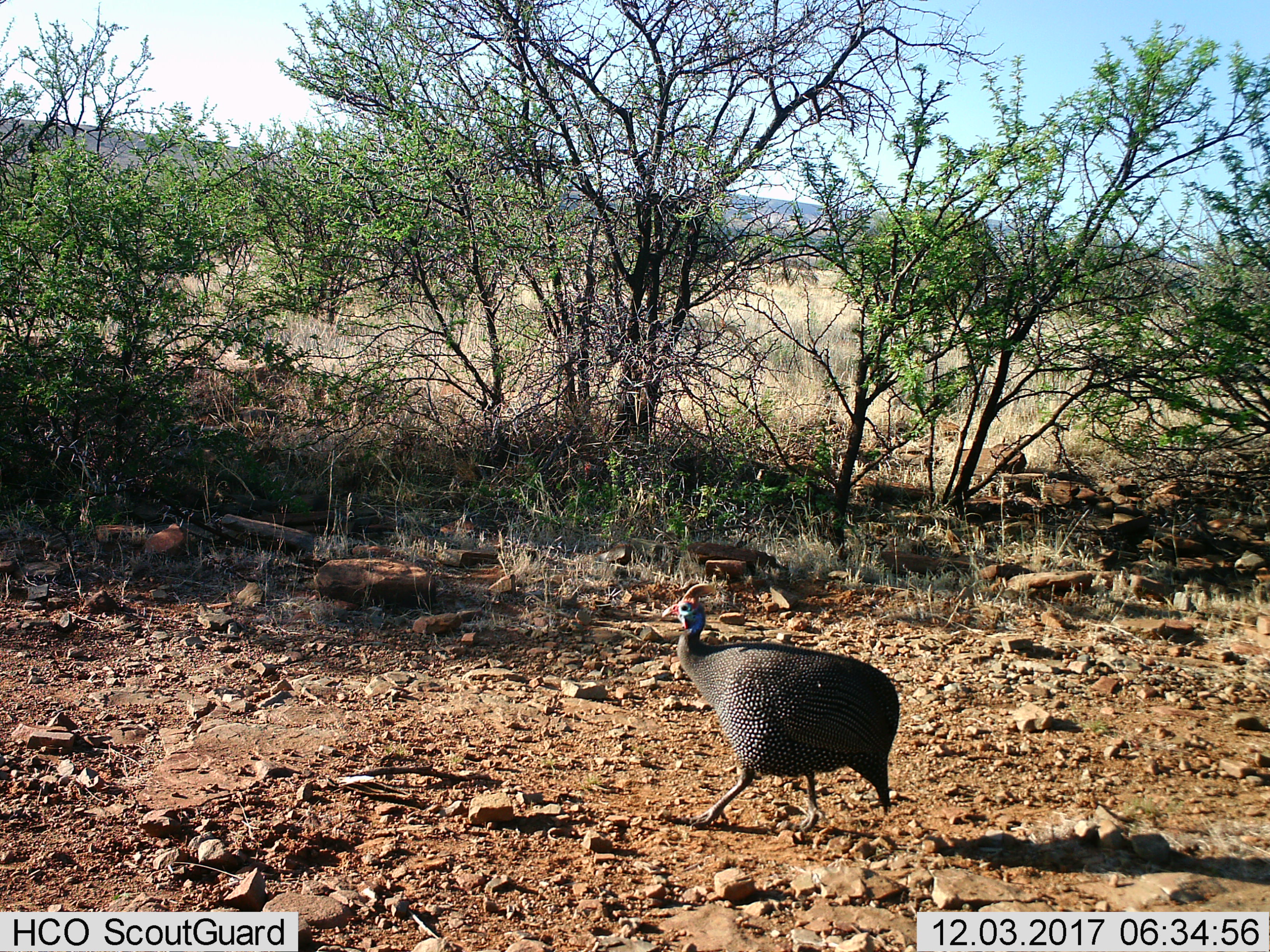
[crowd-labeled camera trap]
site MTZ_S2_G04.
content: unidentified animal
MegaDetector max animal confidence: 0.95